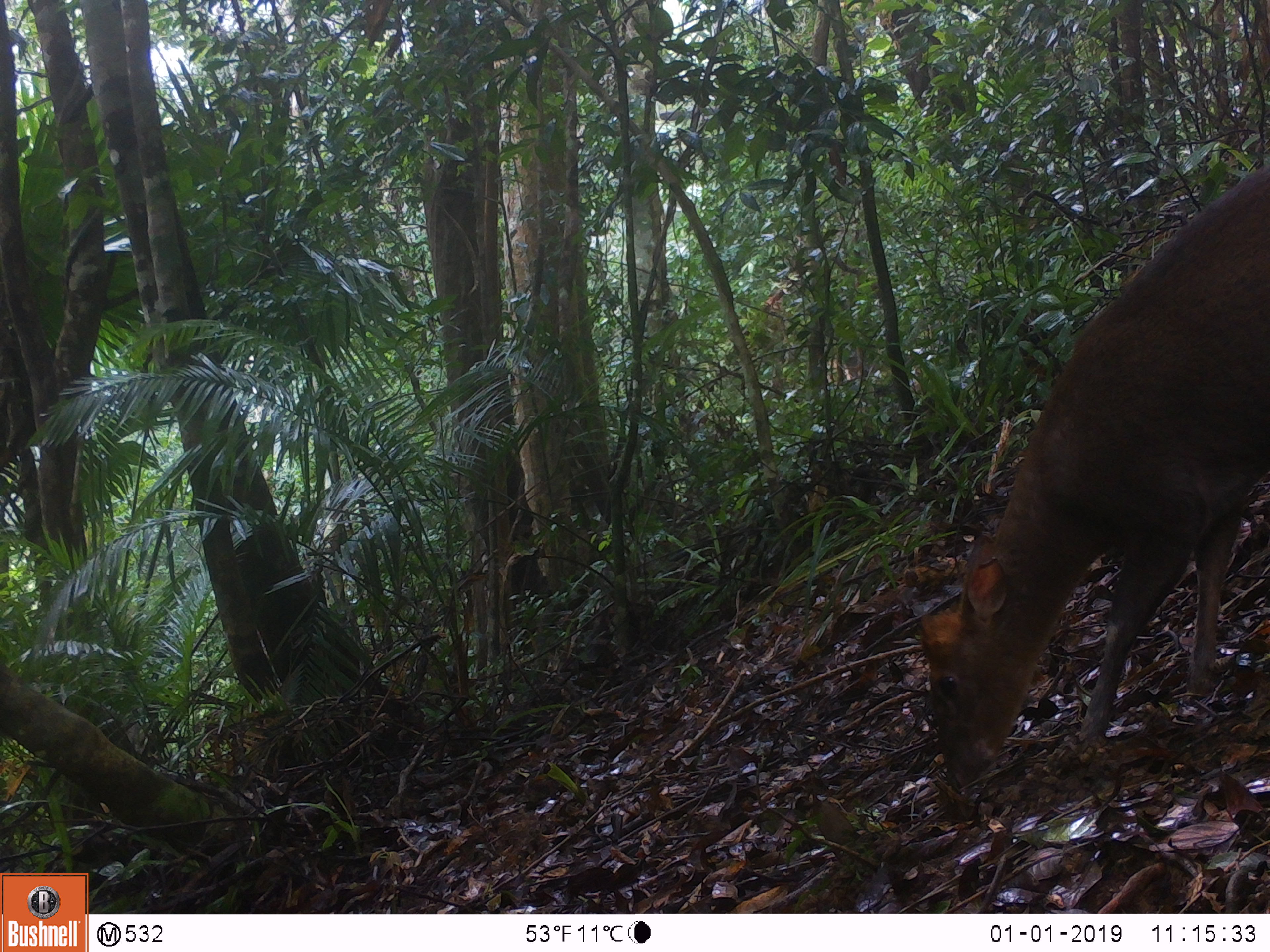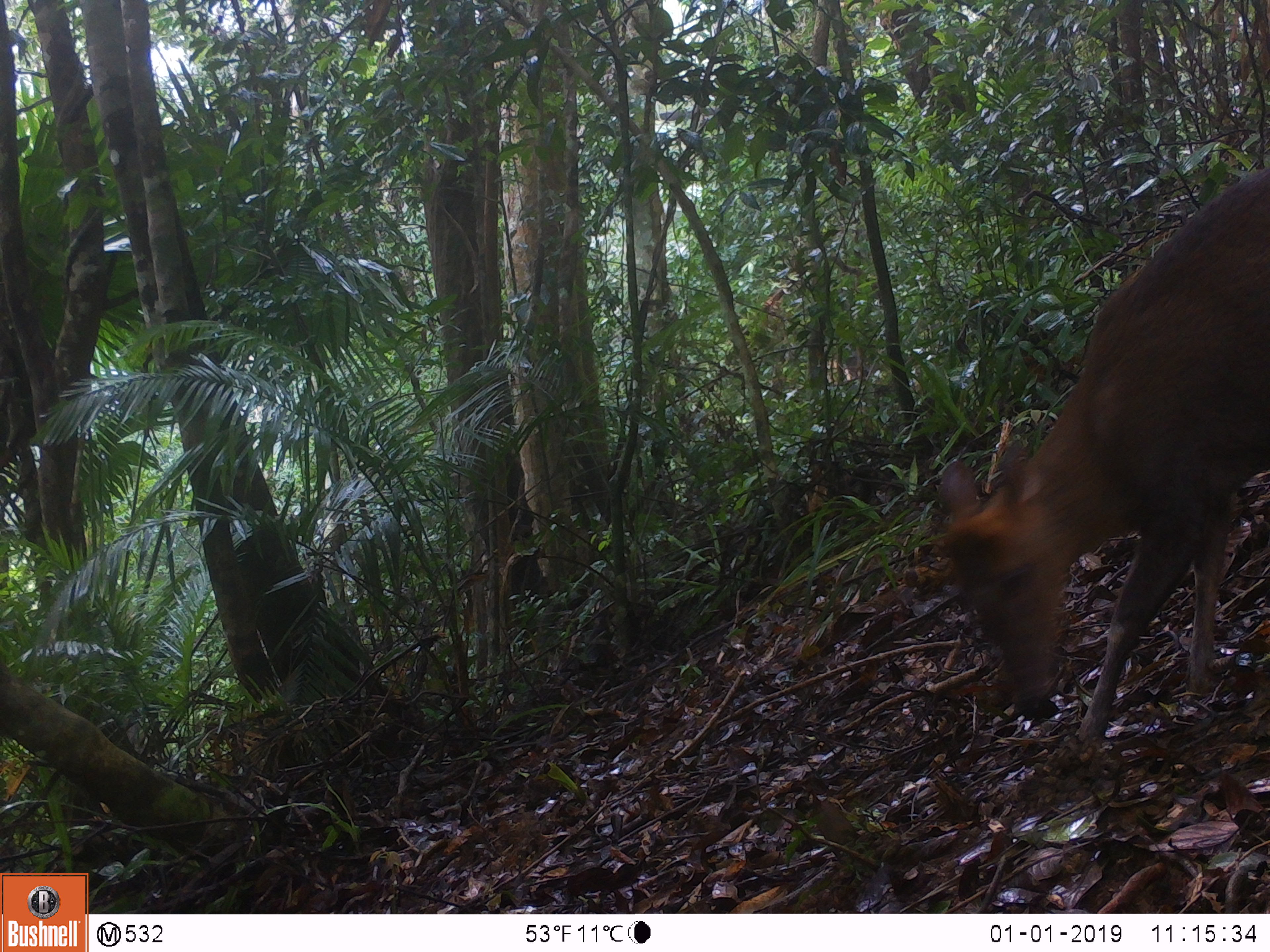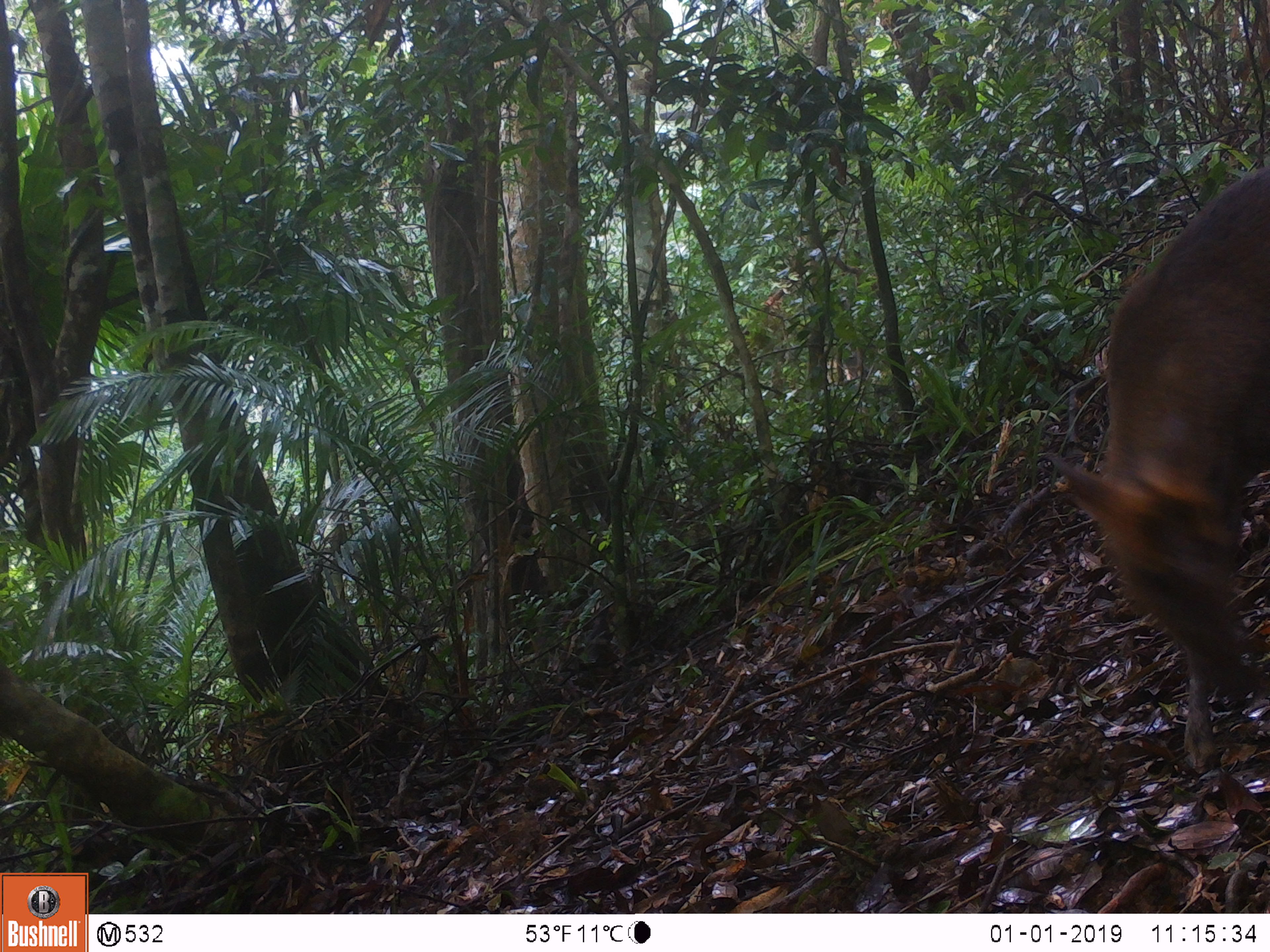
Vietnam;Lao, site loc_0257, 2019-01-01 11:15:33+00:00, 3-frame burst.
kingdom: Animalia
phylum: Chordata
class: Mammalia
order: Artiodactyla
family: Cervidae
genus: Muntiacus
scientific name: Muntiacus rooseveltorum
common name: roosevelt's muntjac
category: roosevelts muntjac group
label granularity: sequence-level